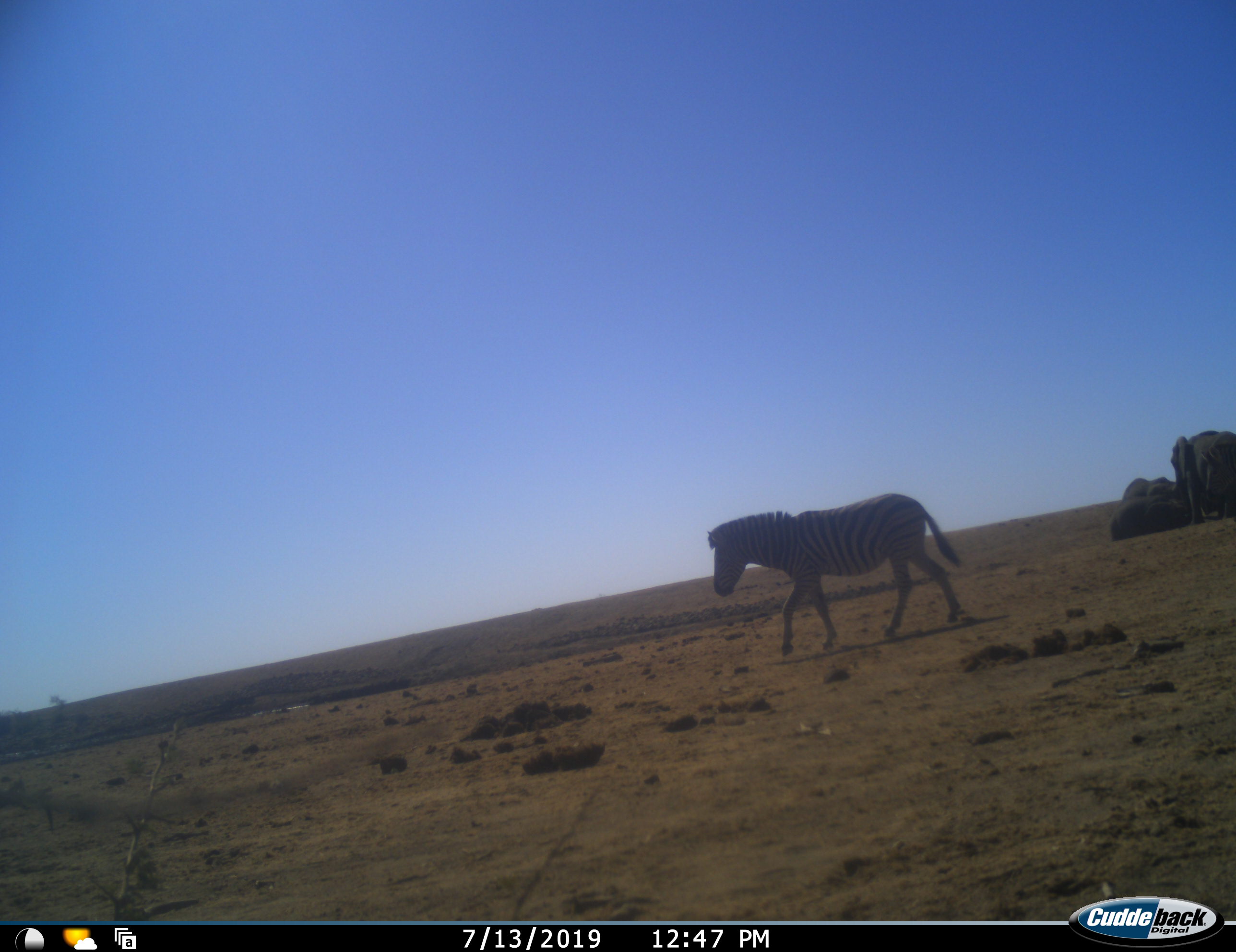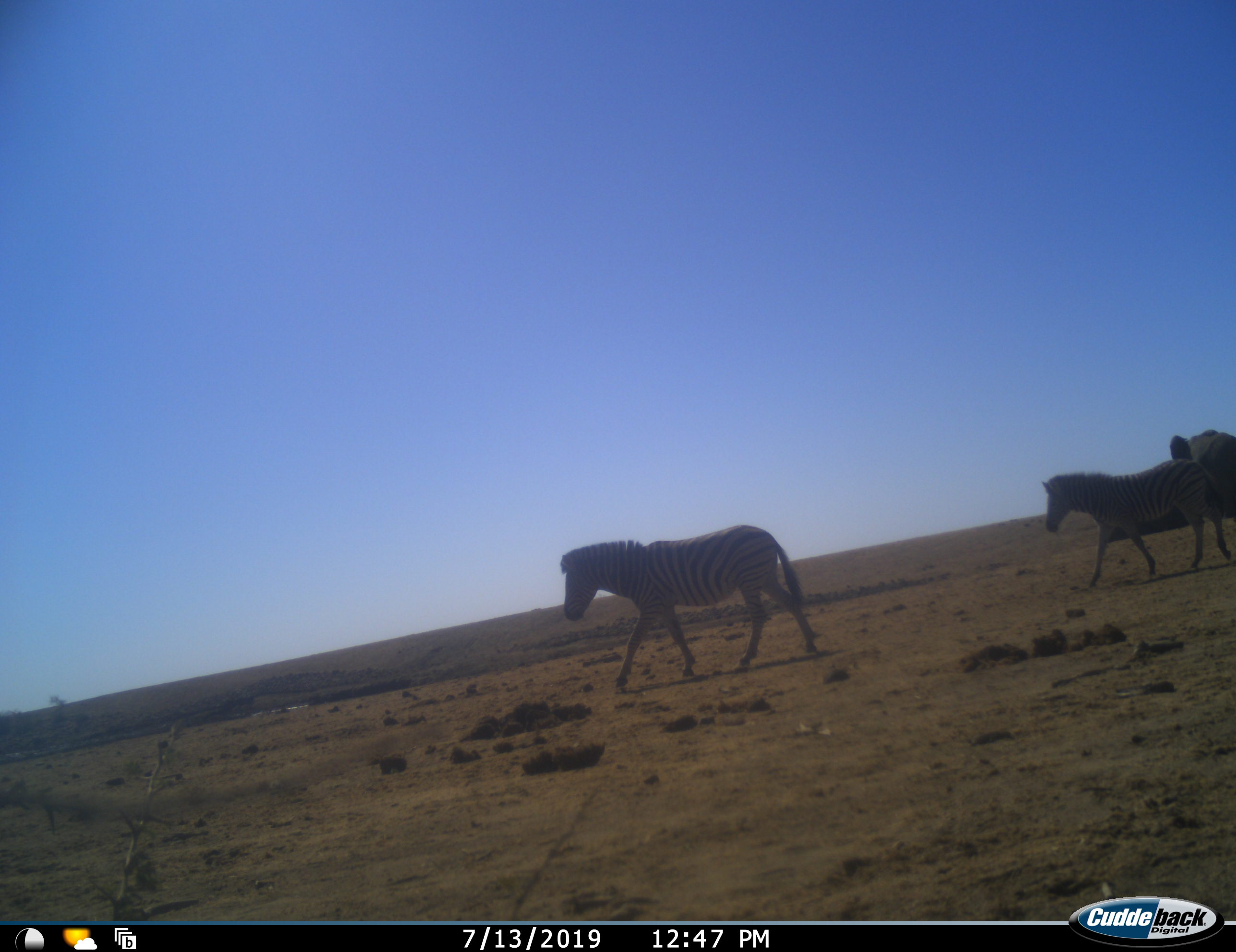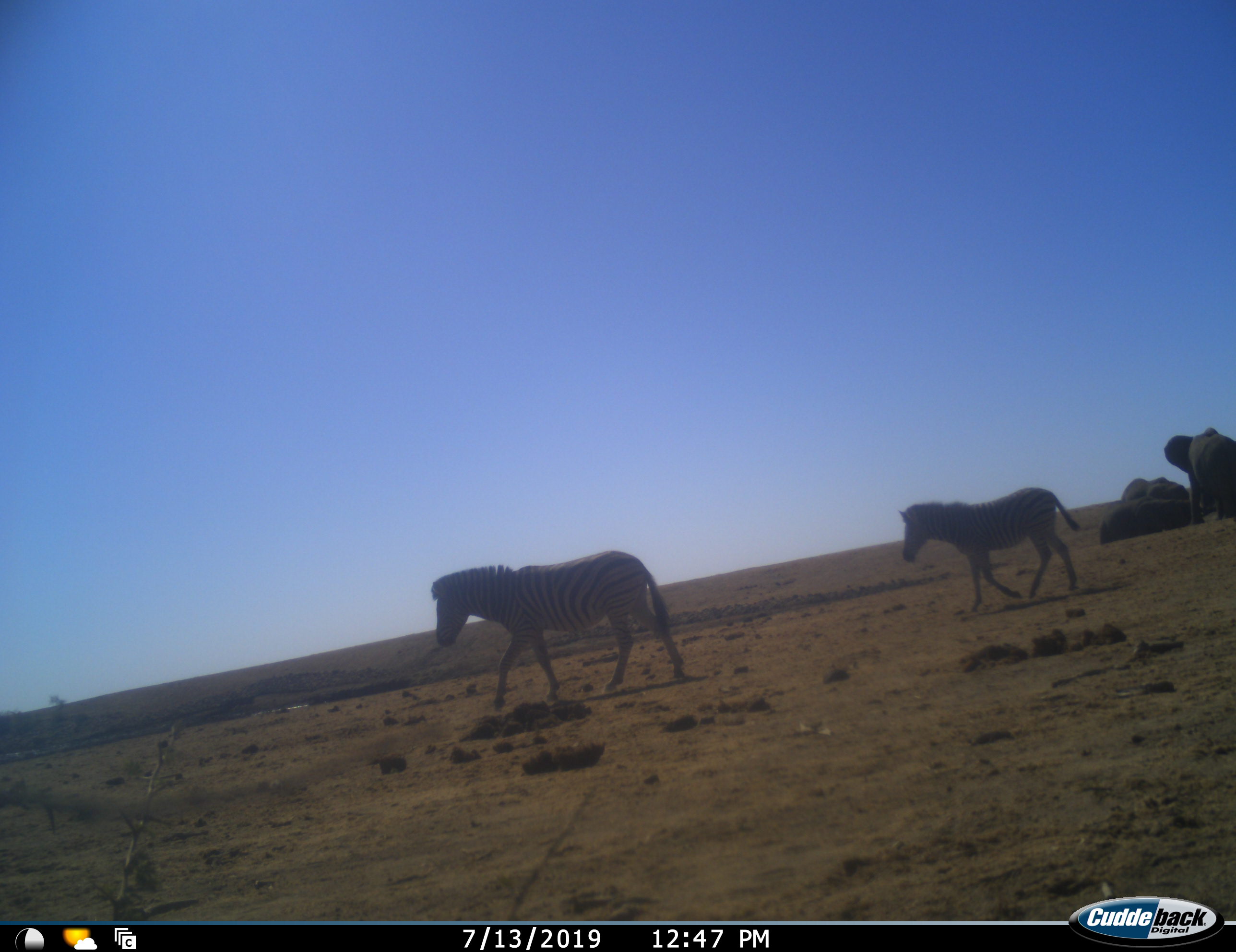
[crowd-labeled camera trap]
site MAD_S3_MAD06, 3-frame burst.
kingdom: Animalia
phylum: Chordata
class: Mammalia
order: Proboscidea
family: Elephantidae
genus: Loxodonta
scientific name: Loxodonta africana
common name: african bush elephant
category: elephant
Elephant (african bush elephant) (Loxodonta africana), count 3. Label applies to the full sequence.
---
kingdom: Animalia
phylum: Chordata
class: Mammalia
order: Perissodactyla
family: Equidae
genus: Equus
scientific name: Equus quagga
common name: plains zebra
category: zebraplains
Zebraplains (plains zebra) (Equus quagga), count 2. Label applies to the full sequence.